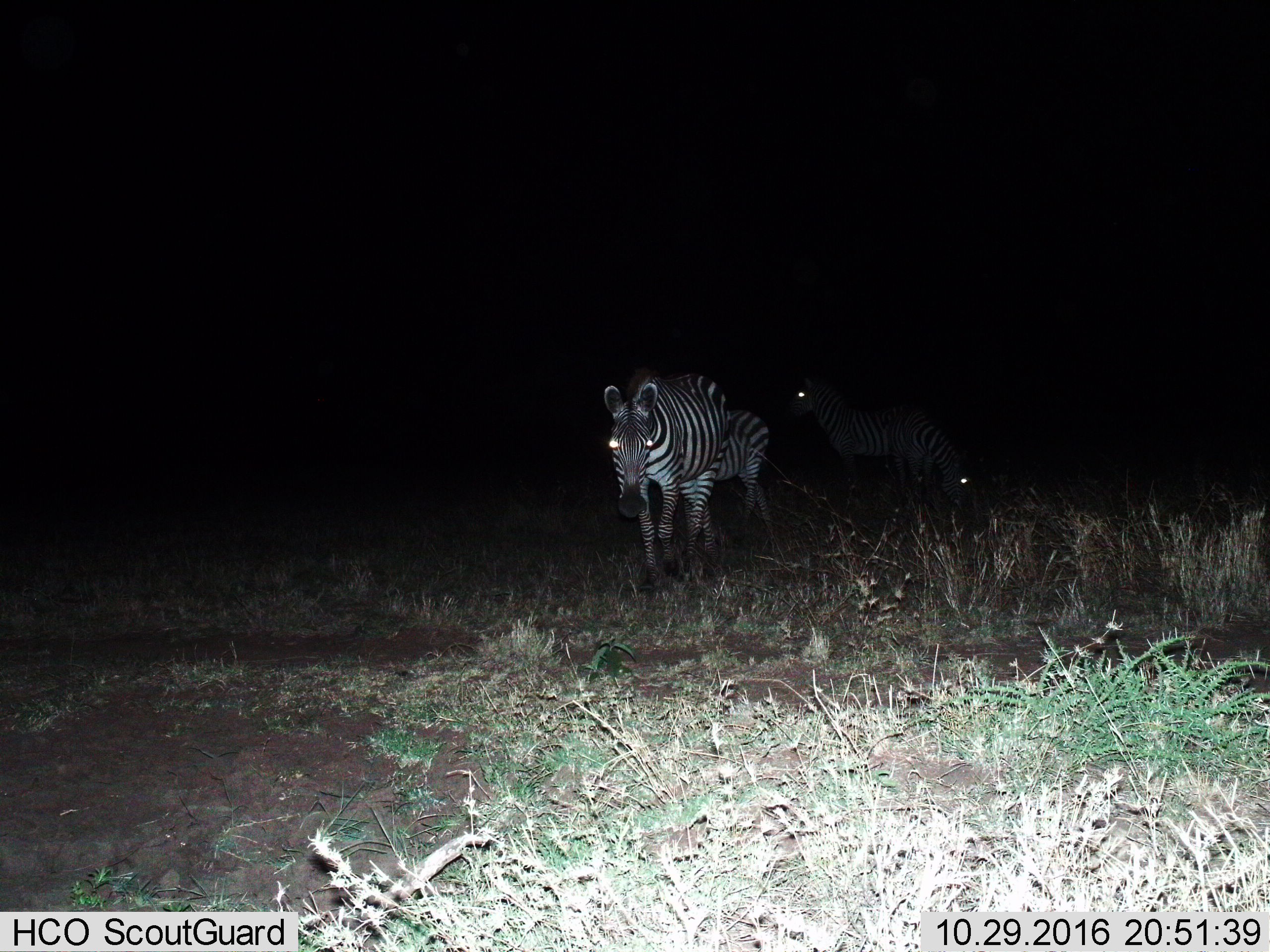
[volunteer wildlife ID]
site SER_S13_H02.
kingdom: Animalia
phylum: Chordata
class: Mammalia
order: Perissodactyla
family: Equidae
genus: Equus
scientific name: Equus quagga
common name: plains zebra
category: zebraplains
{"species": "zebraplains (plains zebra) (Equus quagga)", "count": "3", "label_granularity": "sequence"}